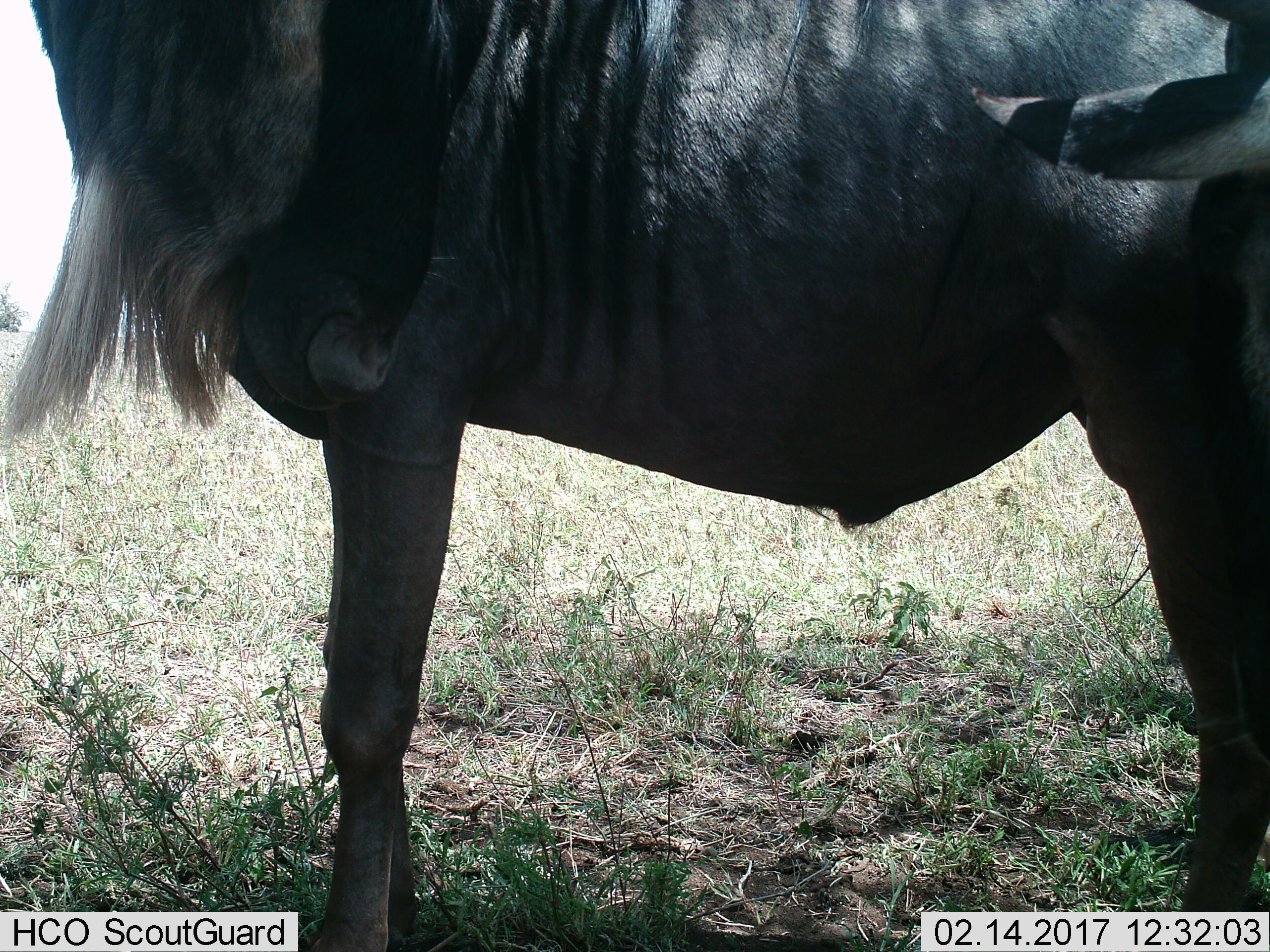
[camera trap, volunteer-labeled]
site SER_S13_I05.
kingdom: Animalia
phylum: Chordata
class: Mammalia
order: Artiodactyla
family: Bovidae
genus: Connochaetes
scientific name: Connochaetes taurinus taurinus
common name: blue wildebeest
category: wildebeestblue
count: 2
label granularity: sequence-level